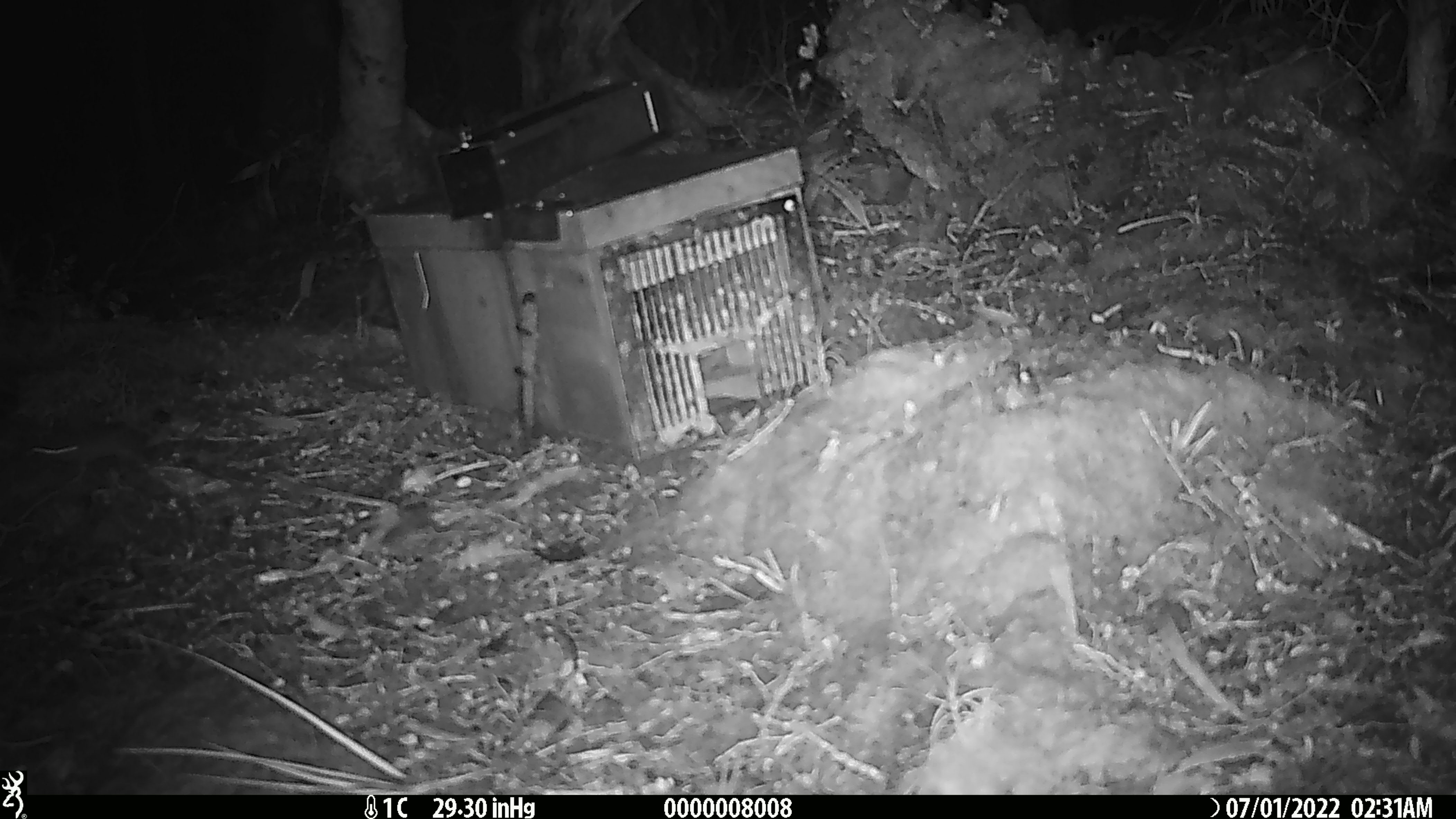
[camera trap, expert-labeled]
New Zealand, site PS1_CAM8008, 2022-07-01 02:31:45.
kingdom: Animalia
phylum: Chordata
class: Mammalia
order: Rodentia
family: Muridae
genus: Mus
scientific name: Mus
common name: mouse